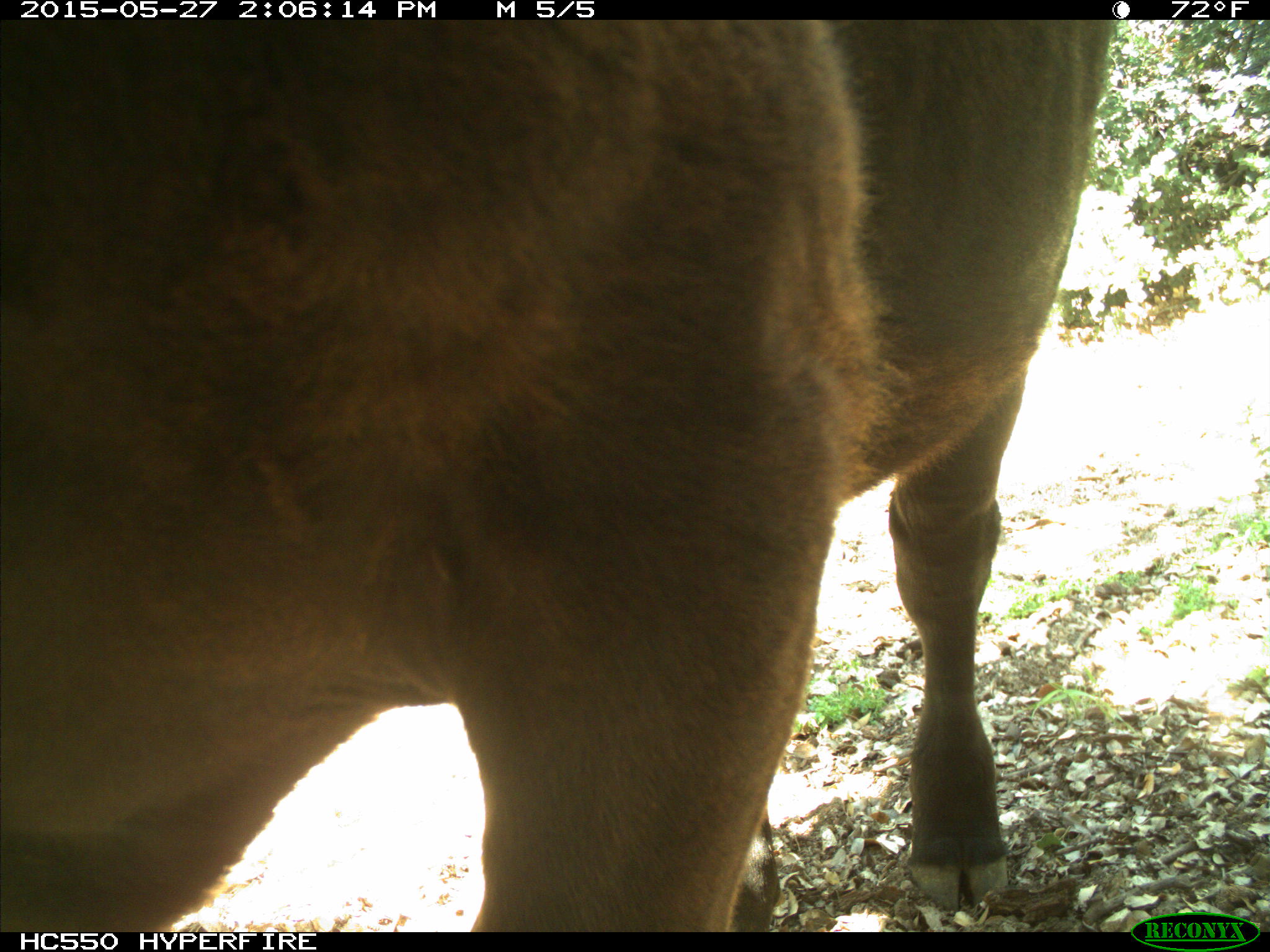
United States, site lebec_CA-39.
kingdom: Animalia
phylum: Chordata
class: Mammalia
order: Artiodactyla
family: Bovidae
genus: Bos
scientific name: Bos taurus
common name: domestic cow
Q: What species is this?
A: Bos taurus (domestic cow).